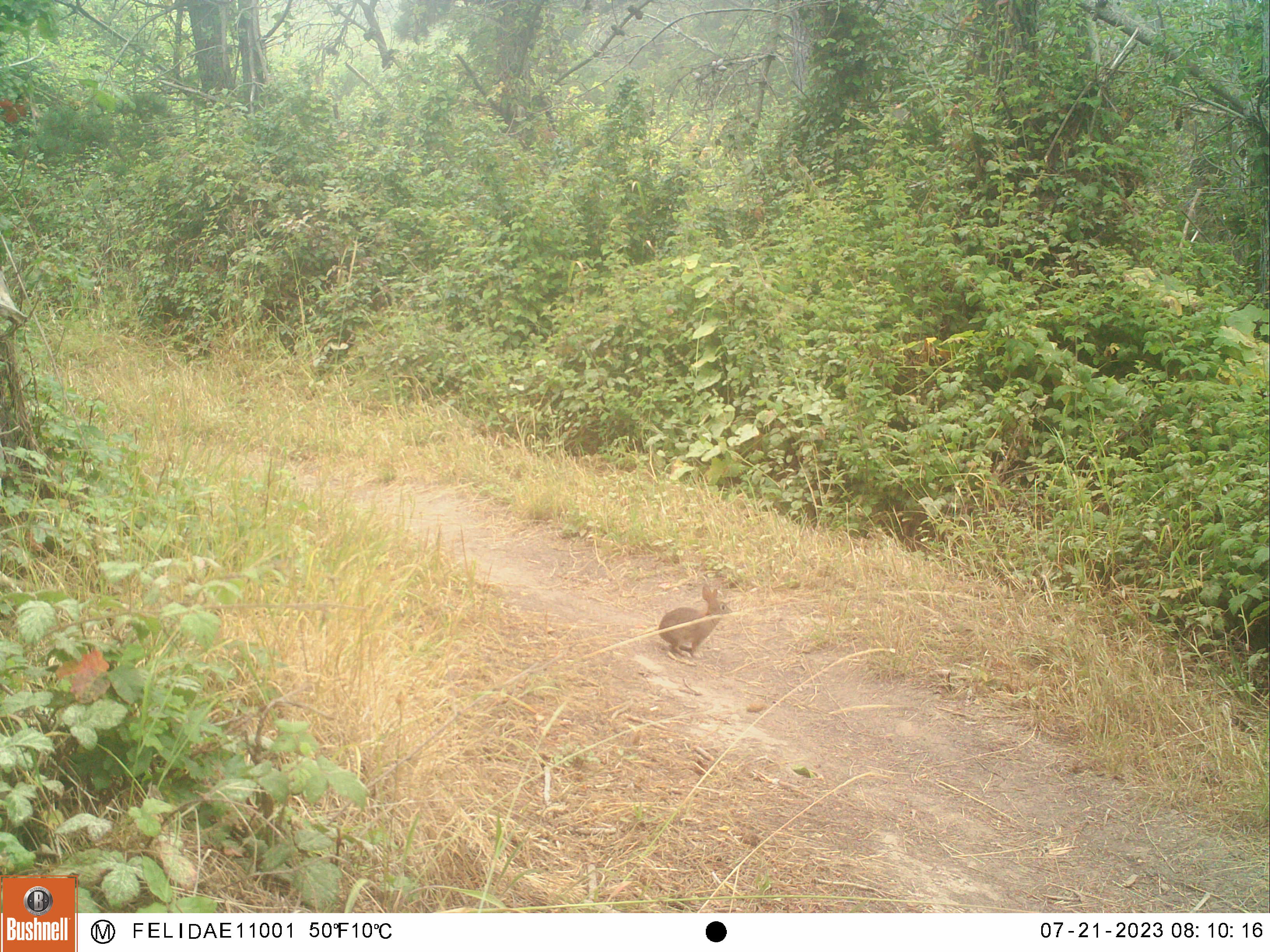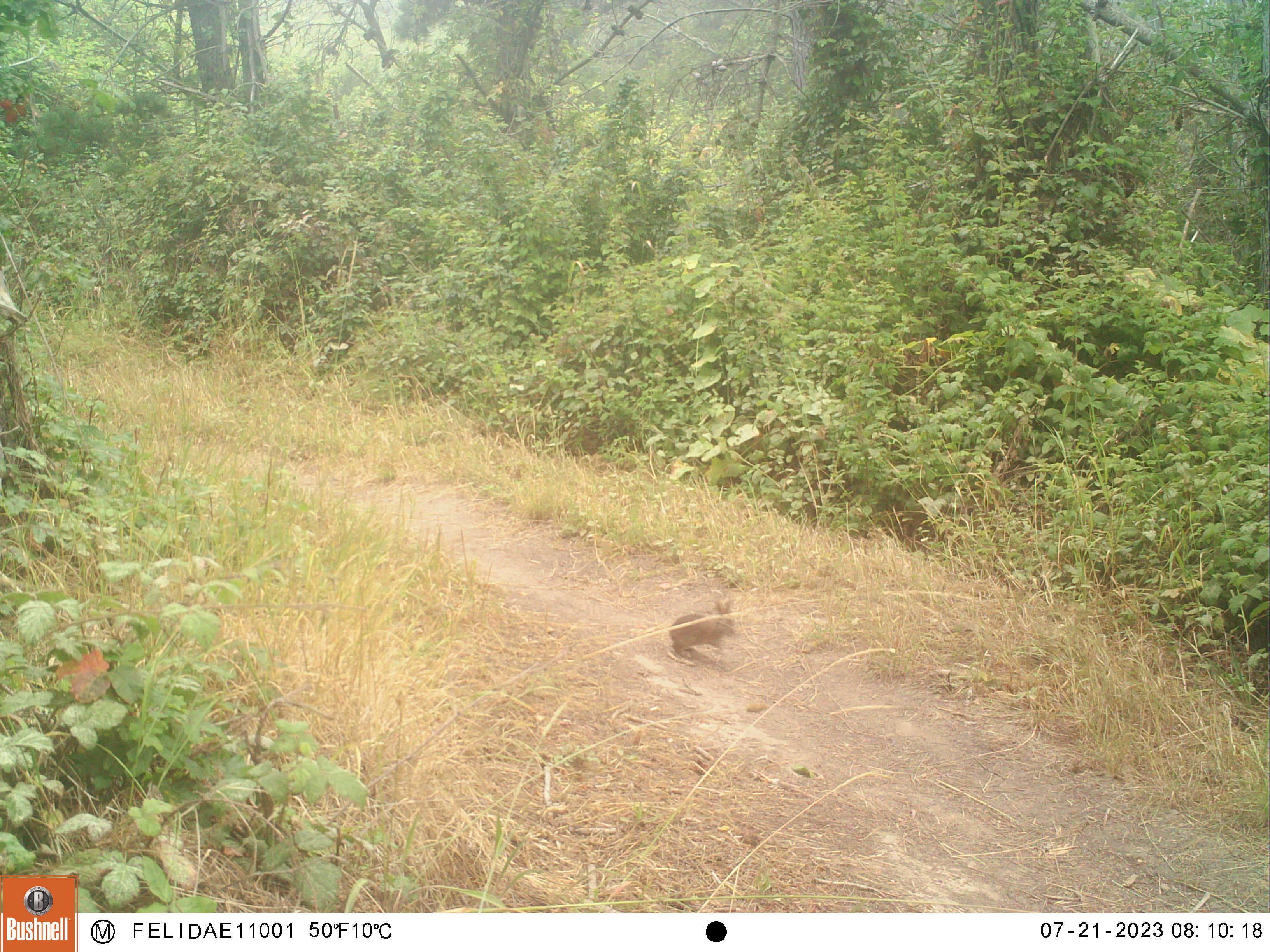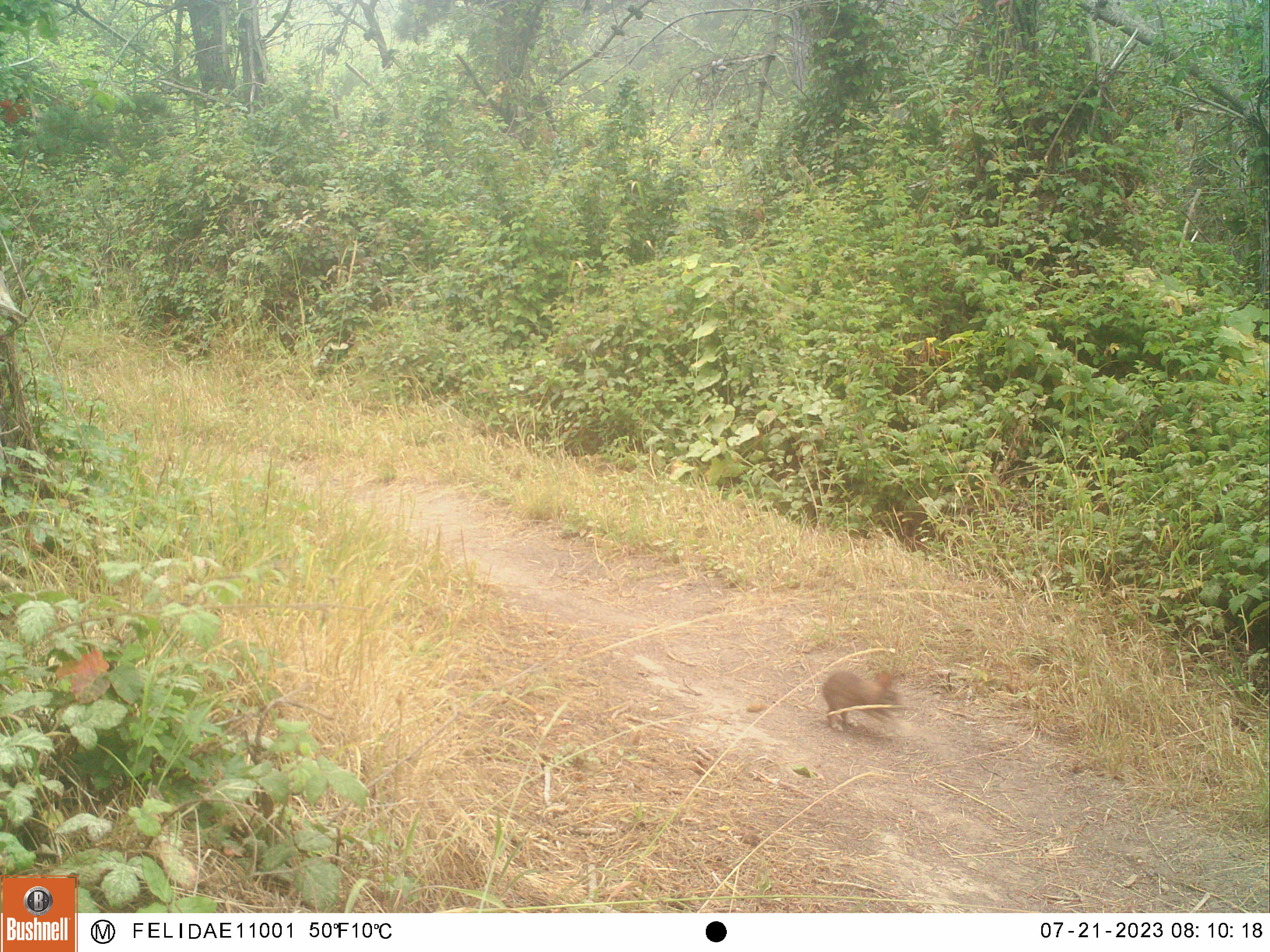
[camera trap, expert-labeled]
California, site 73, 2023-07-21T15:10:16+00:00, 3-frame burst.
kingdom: Animalia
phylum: Chordata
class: Mammalia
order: Lagomorpha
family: Leporidae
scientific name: Leporidae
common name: rabbit